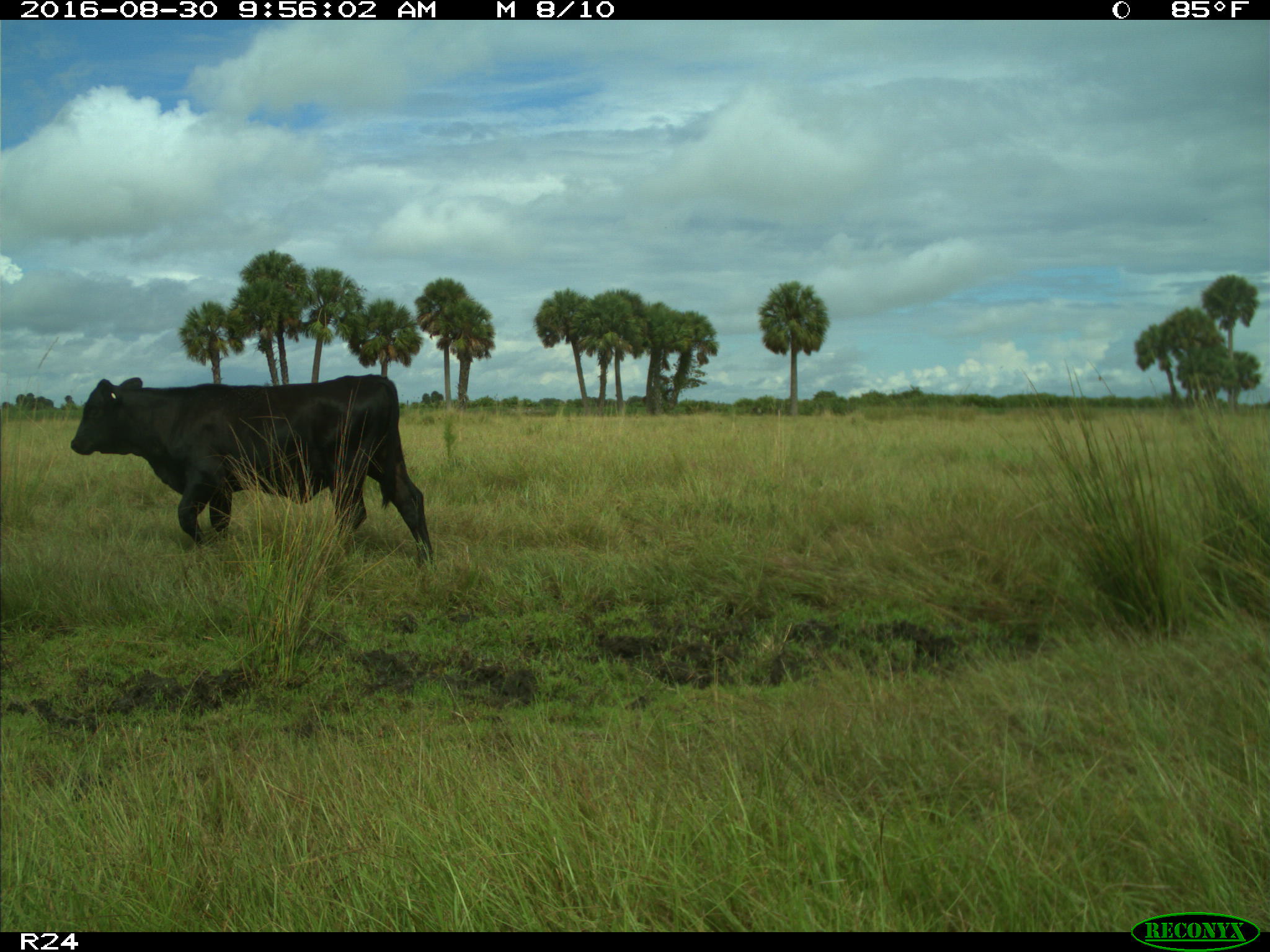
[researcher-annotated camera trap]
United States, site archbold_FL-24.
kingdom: Animalia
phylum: Chordata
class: Mammalia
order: Artiodactyla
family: Bovidae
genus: Bos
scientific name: Bos taurus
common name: domestic cow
Bos taurus (domestic cow).